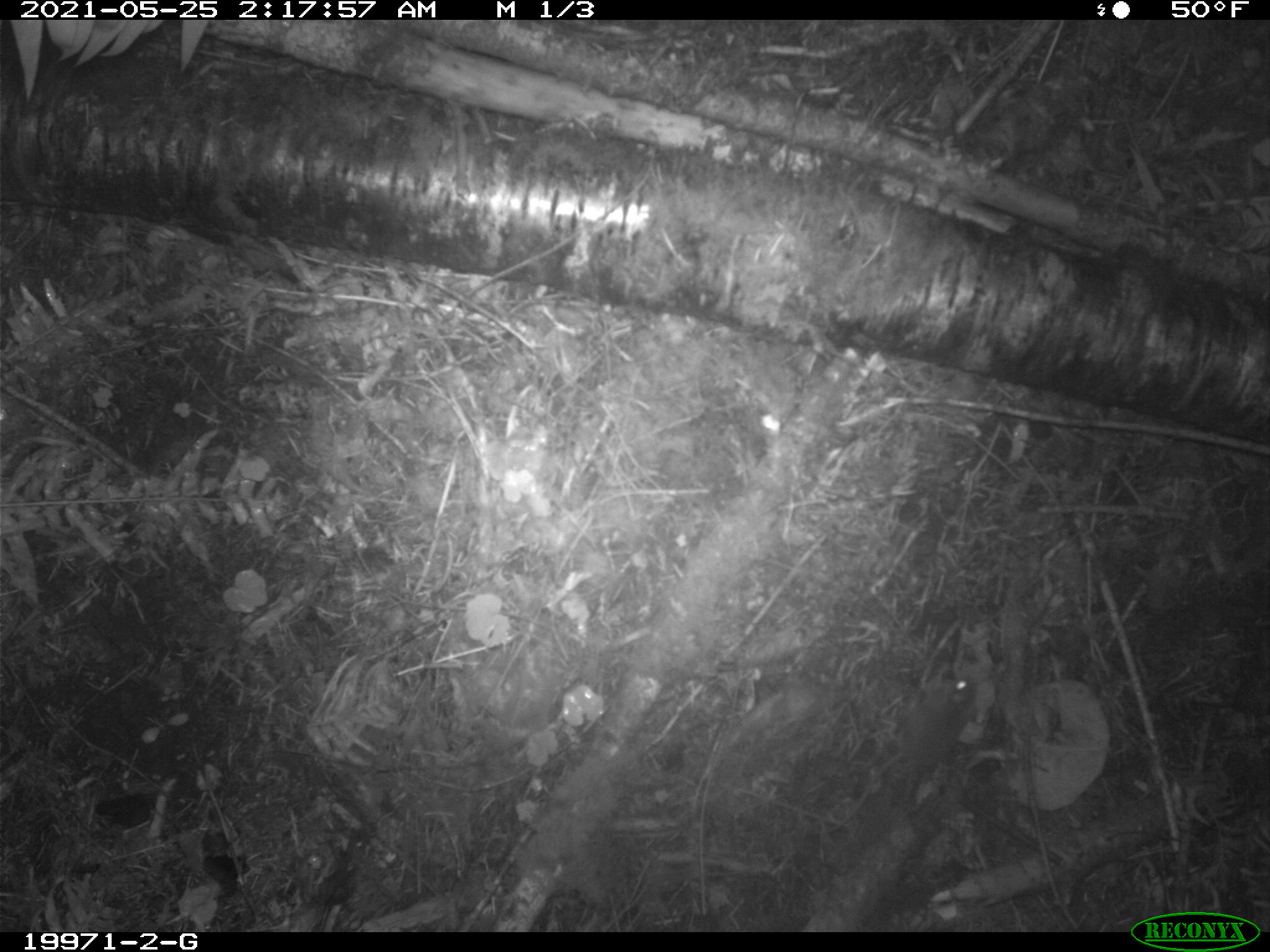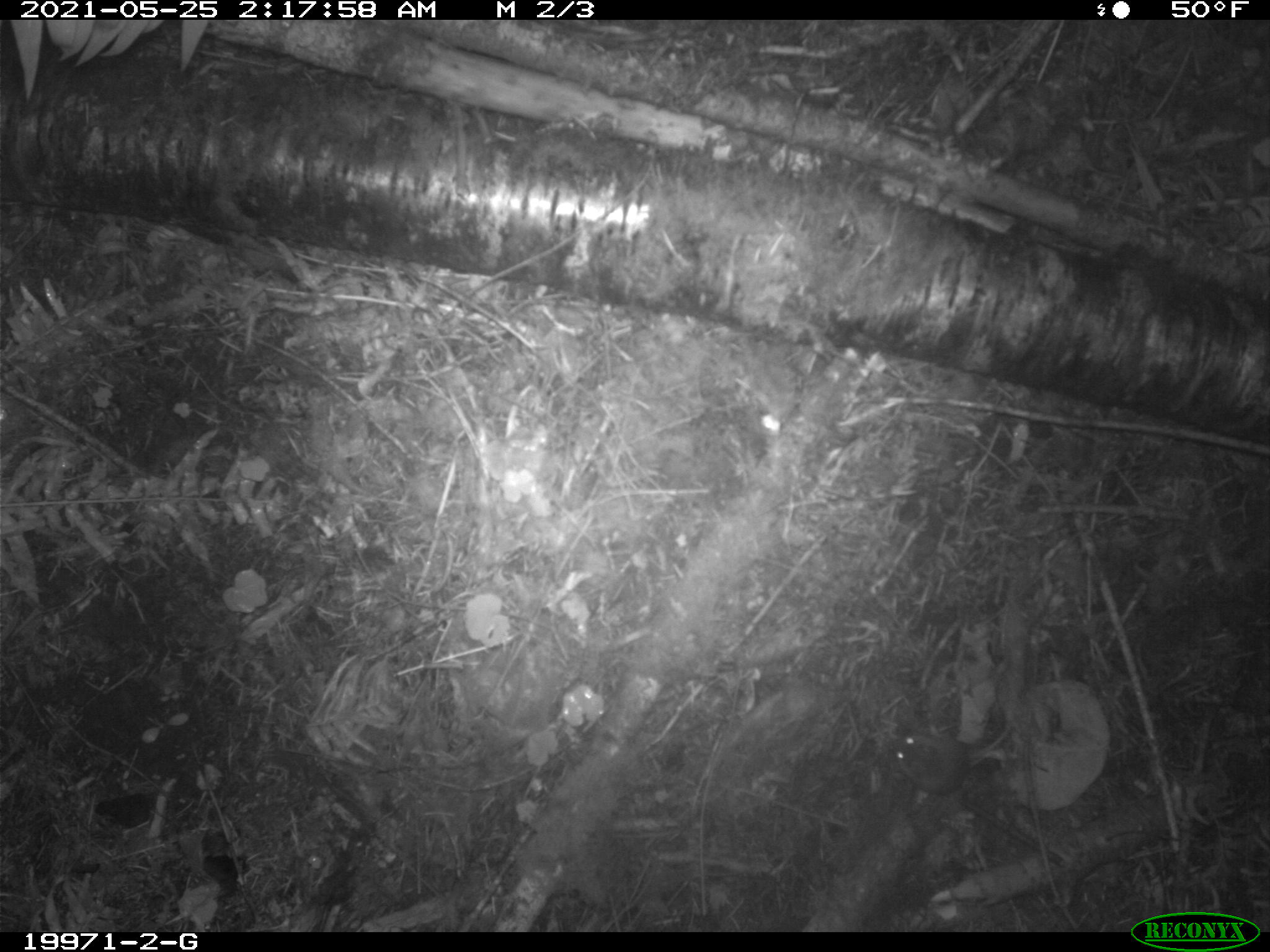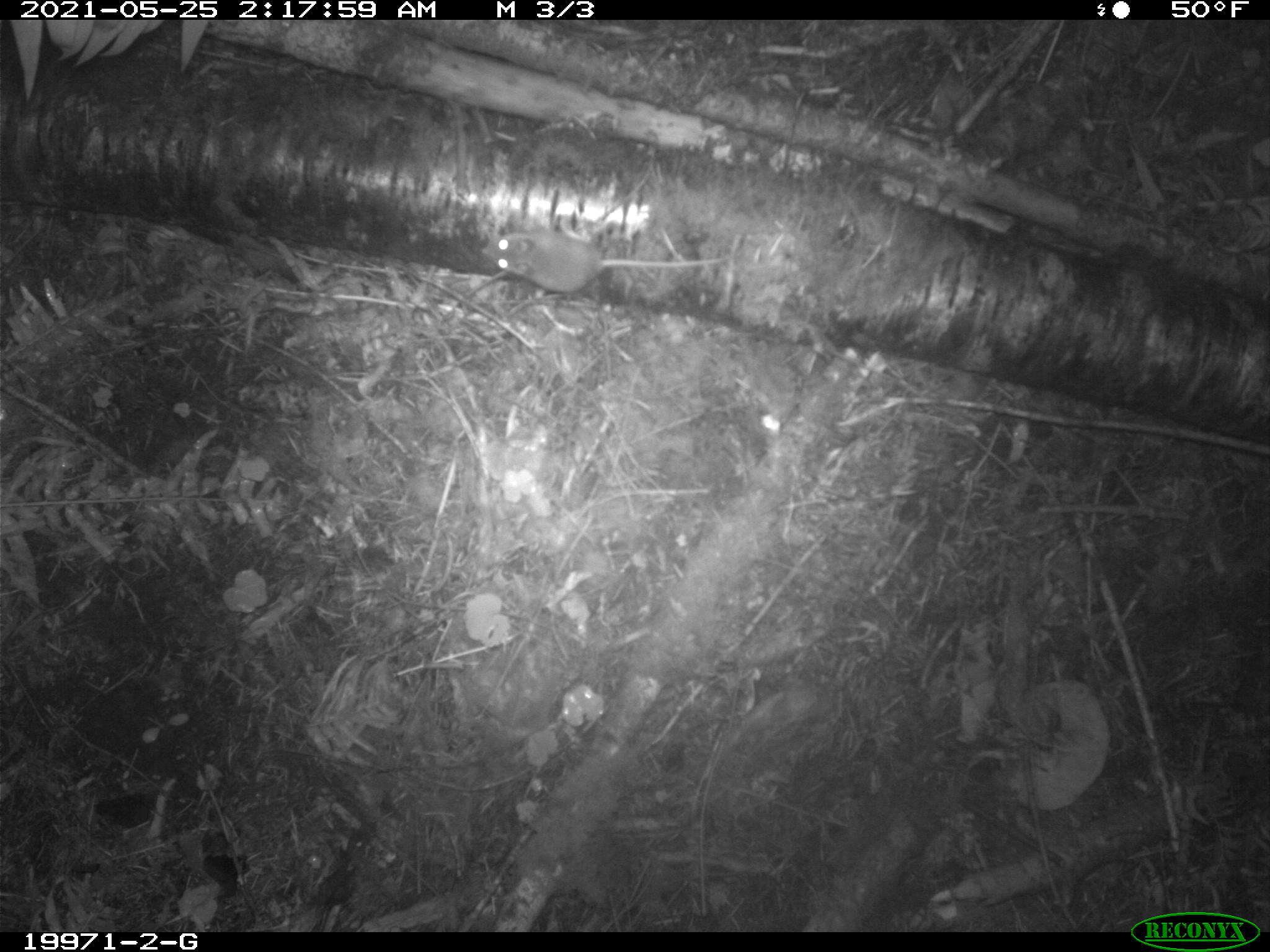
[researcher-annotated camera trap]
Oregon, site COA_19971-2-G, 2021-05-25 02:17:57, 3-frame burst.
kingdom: Animalia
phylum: Chordata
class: Mammalia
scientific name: Mammalia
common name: small mammal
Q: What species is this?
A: Small mammal (Mammalia).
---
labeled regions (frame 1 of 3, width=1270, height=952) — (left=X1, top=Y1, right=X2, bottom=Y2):
small mammal: (left=849, top=638, right=999, bottom=827)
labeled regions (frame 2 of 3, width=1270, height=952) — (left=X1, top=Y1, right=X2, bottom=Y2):
small mammal: (left=847, top=684, right=1050, bottom=814)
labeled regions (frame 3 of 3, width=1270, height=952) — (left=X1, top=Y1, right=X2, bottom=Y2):
small mammal: (left=455, top=181, right=748, bottom=351)